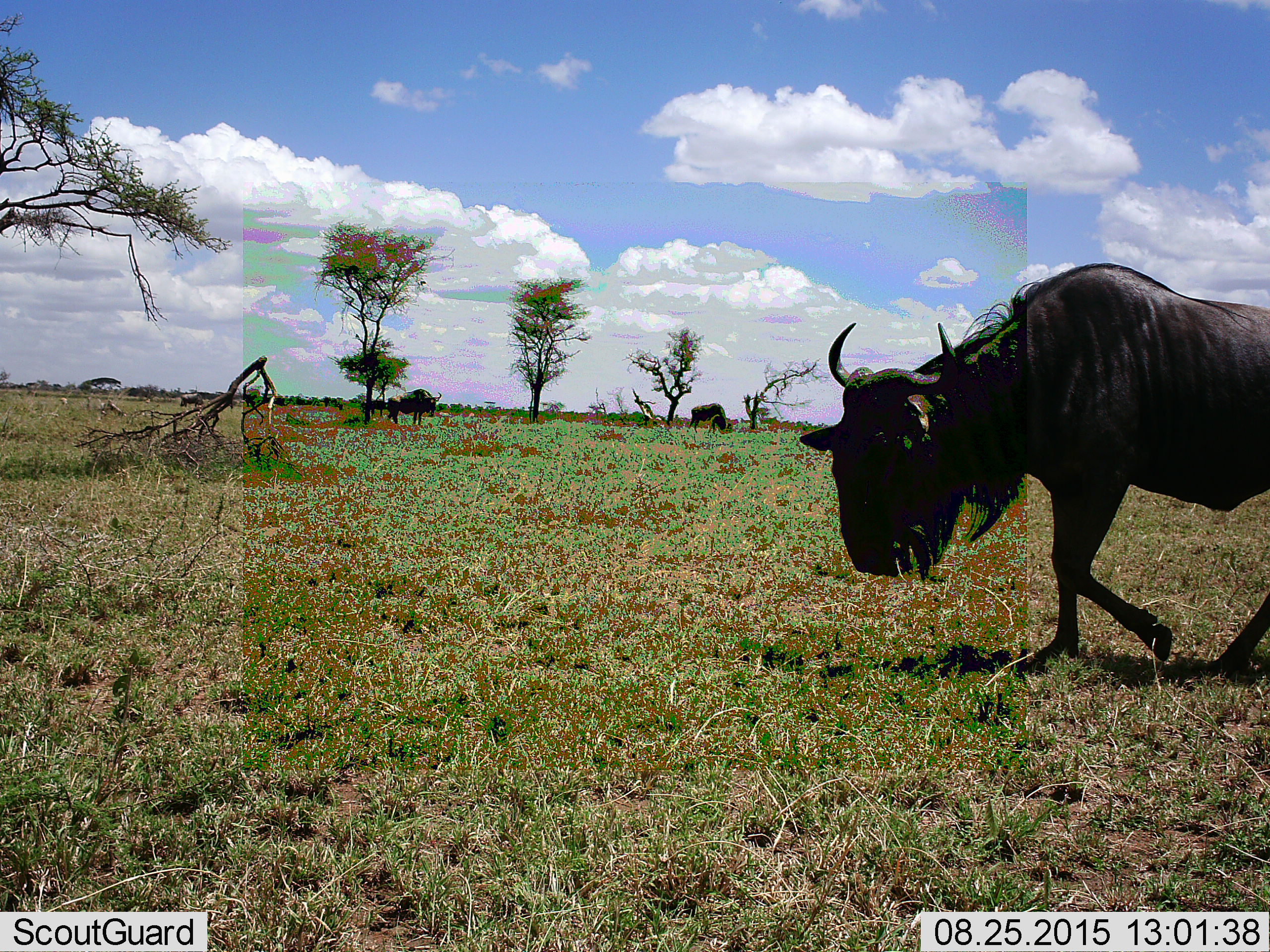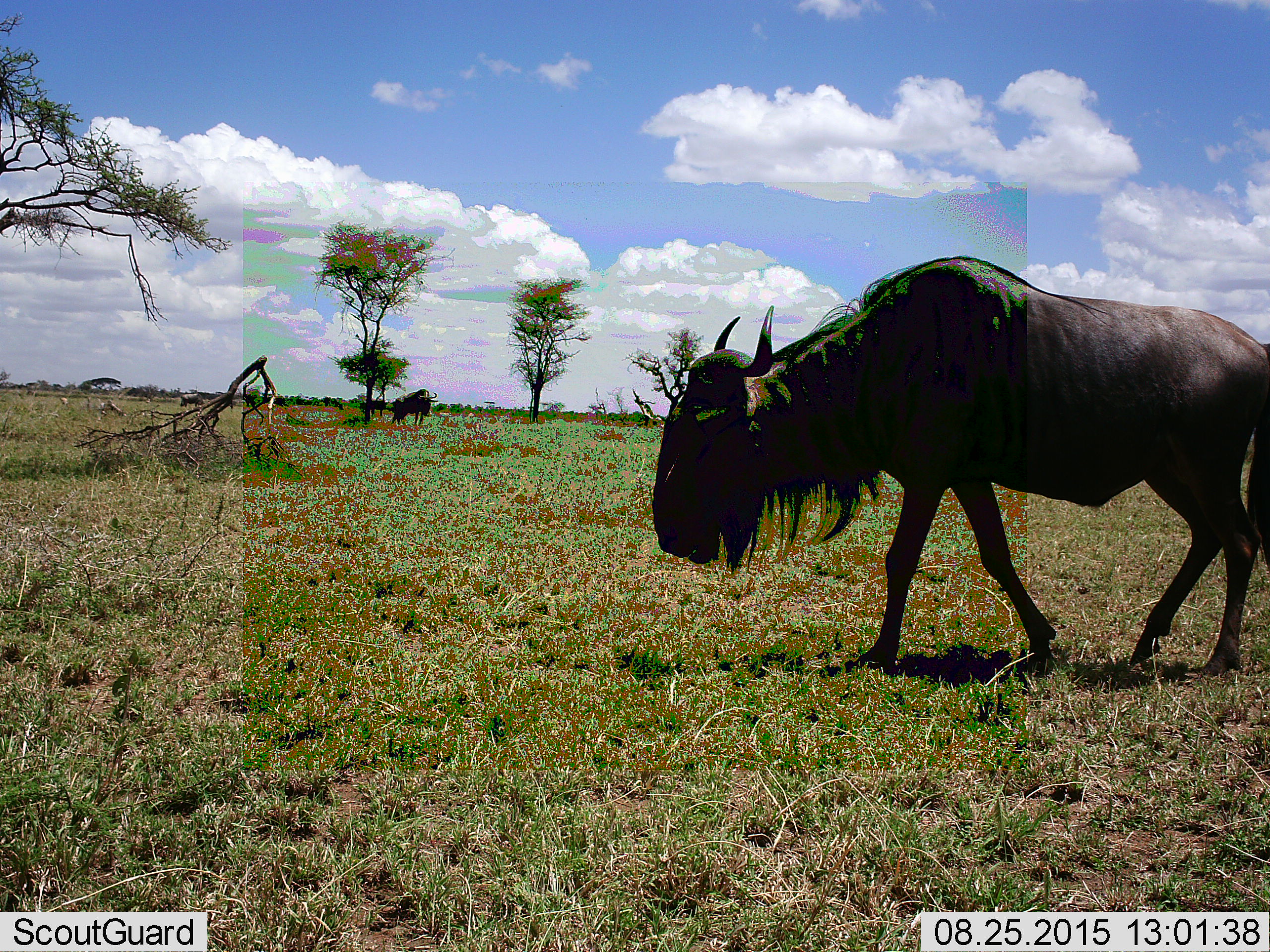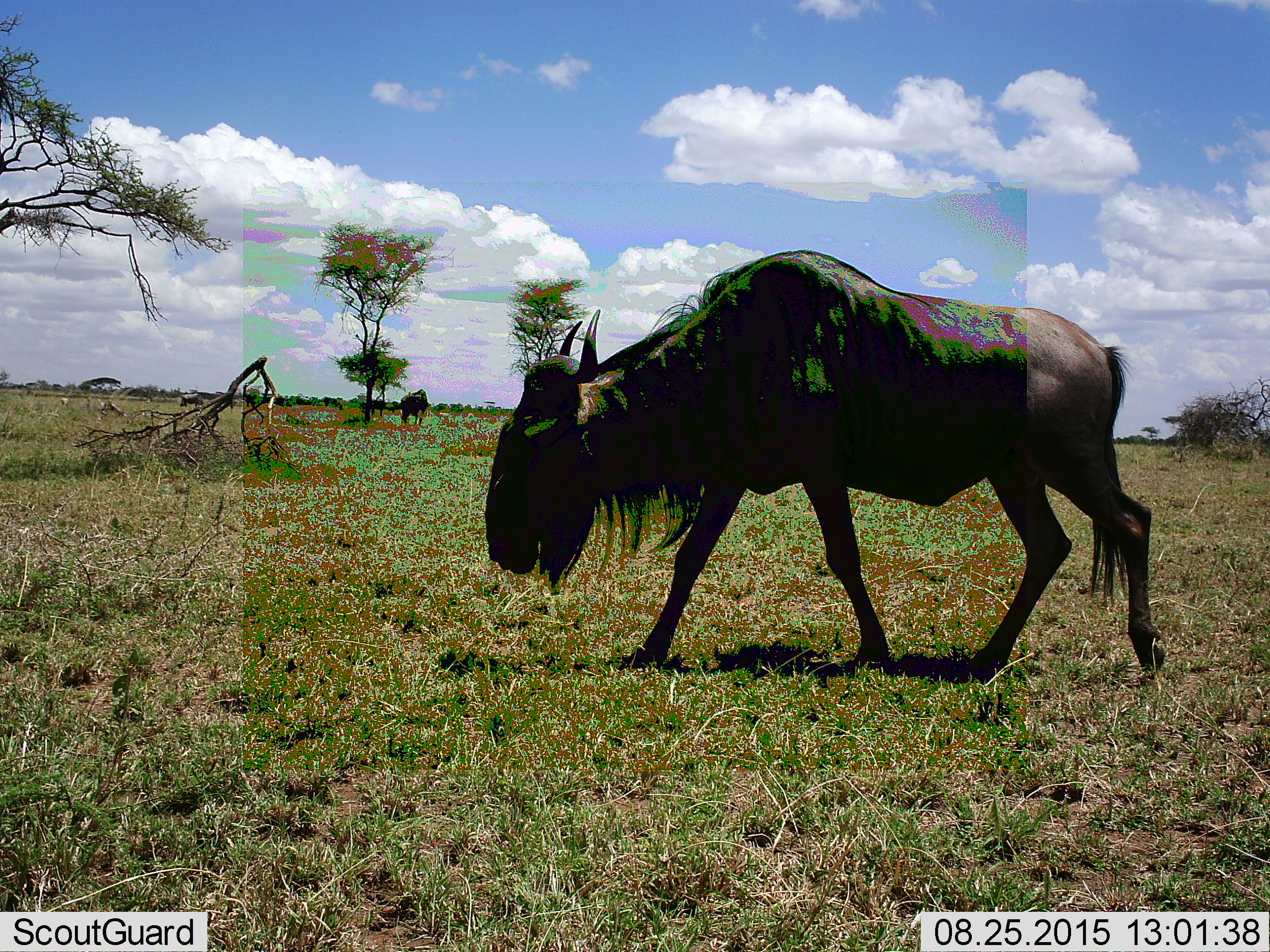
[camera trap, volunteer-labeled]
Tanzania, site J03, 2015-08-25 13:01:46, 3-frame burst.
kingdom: Animalia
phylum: Chordata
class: Mammalia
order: Artiodactyla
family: Bovidae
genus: Connochaetes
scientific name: Connochaetes taurinus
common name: blue wildebeest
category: wildebeest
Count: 3.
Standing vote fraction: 0%.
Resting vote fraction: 0%.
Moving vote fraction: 88%.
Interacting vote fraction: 0%.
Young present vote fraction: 0%.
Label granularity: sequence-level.